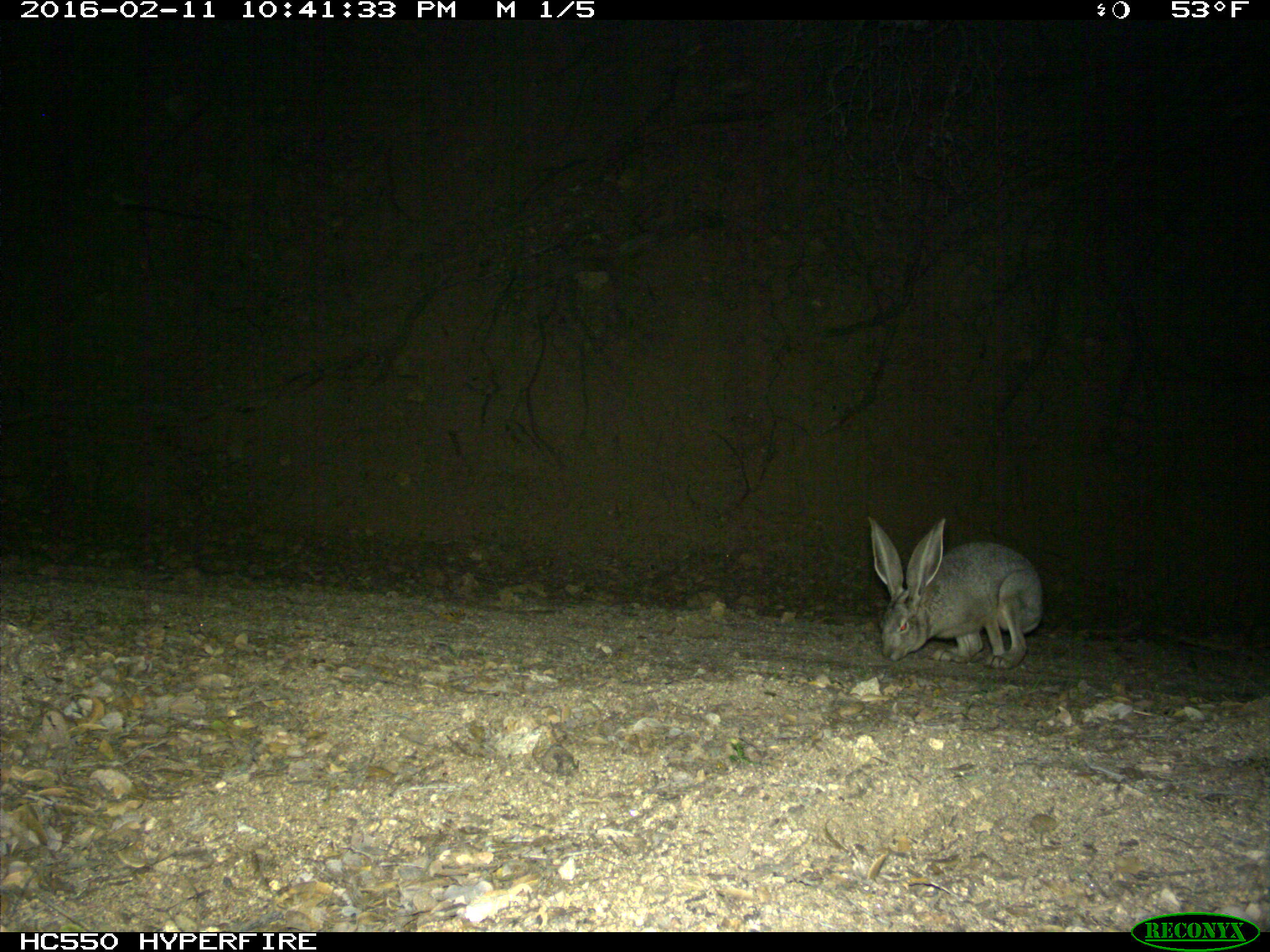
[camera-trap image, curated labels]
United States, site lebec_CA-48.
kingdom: Animalia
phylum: Chordata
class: Mammalia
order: Lagomorpha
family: Leporidae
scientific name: Leporidae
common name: rabbits and hares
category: unidentified rabbit